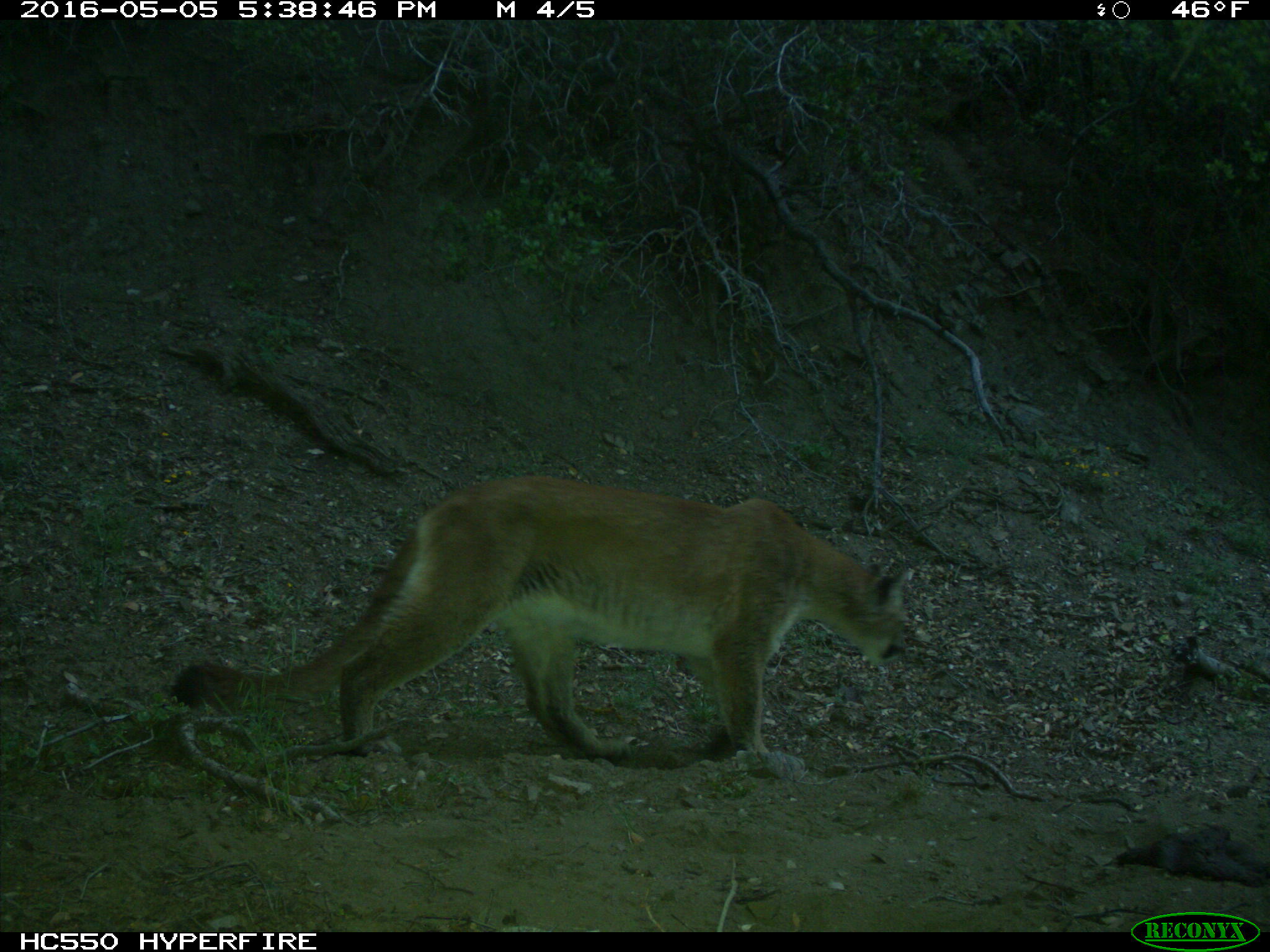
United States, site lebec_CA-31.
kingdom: Animalia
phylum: Chordata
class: Mammalia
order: Carnivora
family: Felidae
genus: Puma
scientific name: Puma concolor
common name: mountain lion